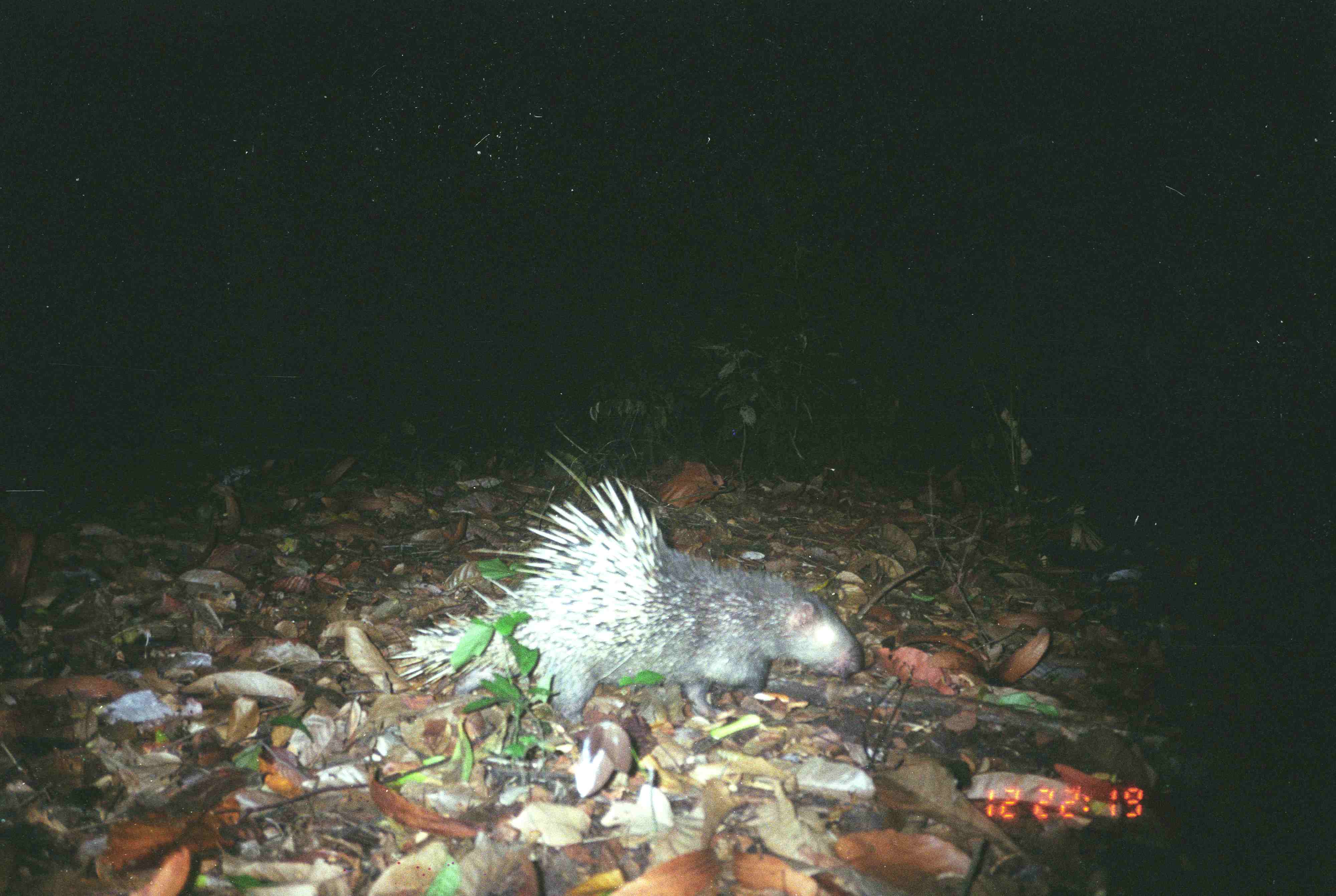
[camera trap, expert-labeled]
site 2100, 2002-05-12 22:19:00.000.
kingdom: Animalia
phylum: Chordata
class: Mammalia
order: Rodentia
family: Hystricidae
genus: Hystrix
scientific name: Hystrix brachyura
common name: east asian porcupine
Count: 1.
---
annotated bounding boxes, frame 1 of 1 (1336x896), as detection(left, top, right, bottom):
hystrix brachyura: detection(381, 450, 865, 734)